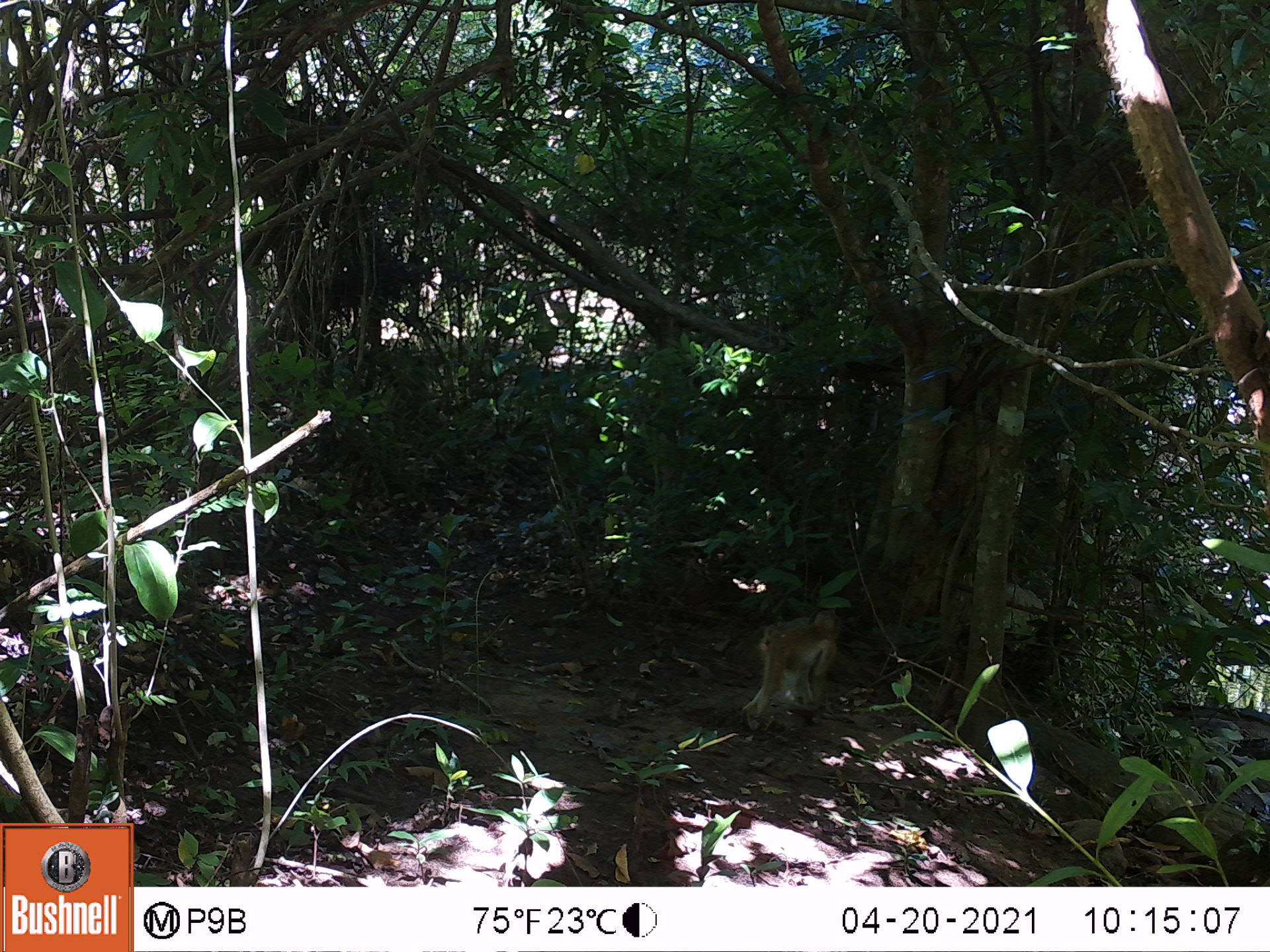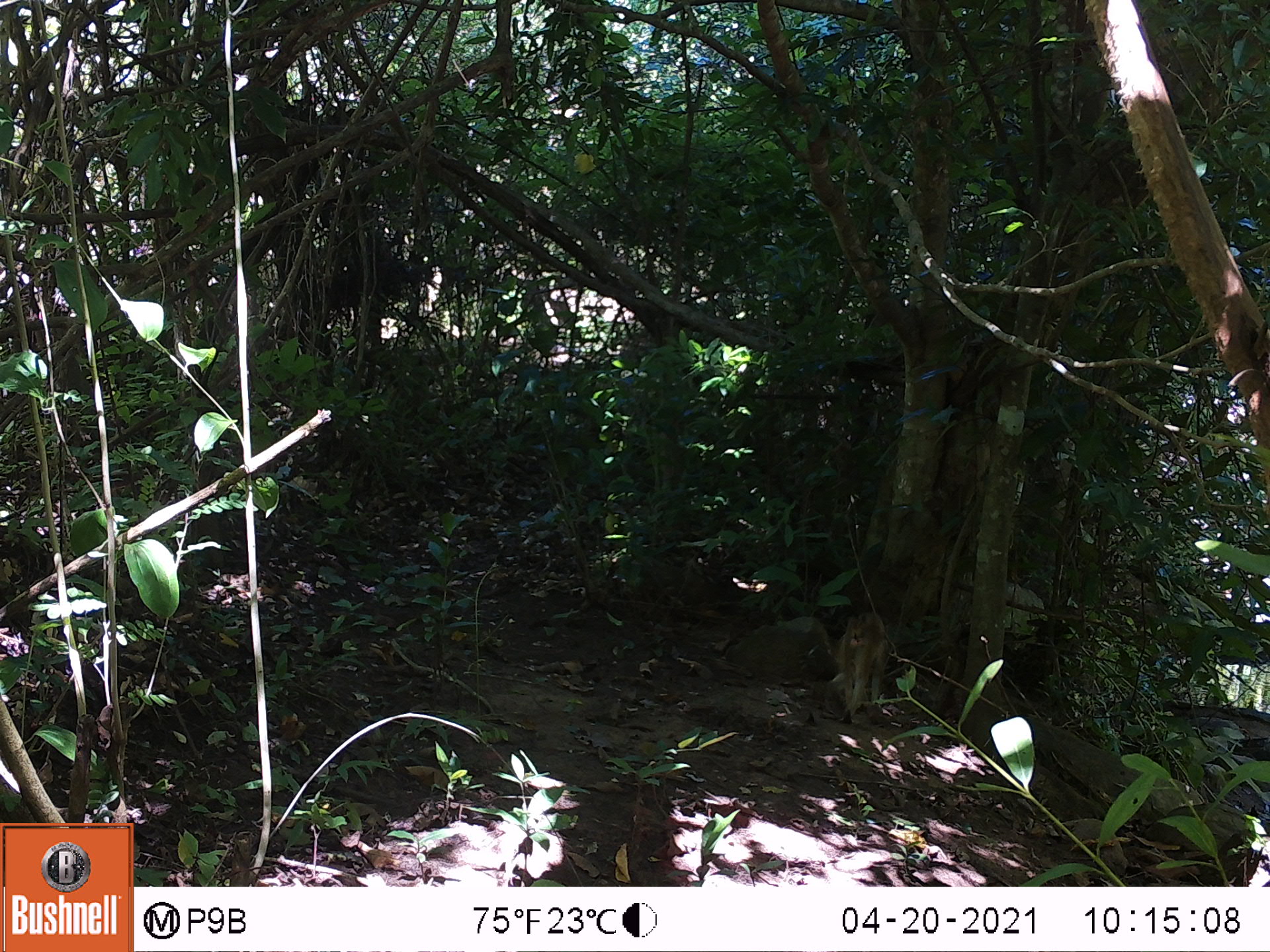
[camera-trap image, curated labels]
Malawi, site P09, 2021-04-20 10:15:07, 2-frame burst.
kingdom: Animalia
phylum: Chordata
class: Mammalia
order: Primates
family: Cercopithecidae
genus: Papio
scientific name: Papio cynocephalus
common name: yellow baboon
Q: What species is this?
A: Yellow baboon (Papio cynocephalus).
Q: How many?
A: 1.